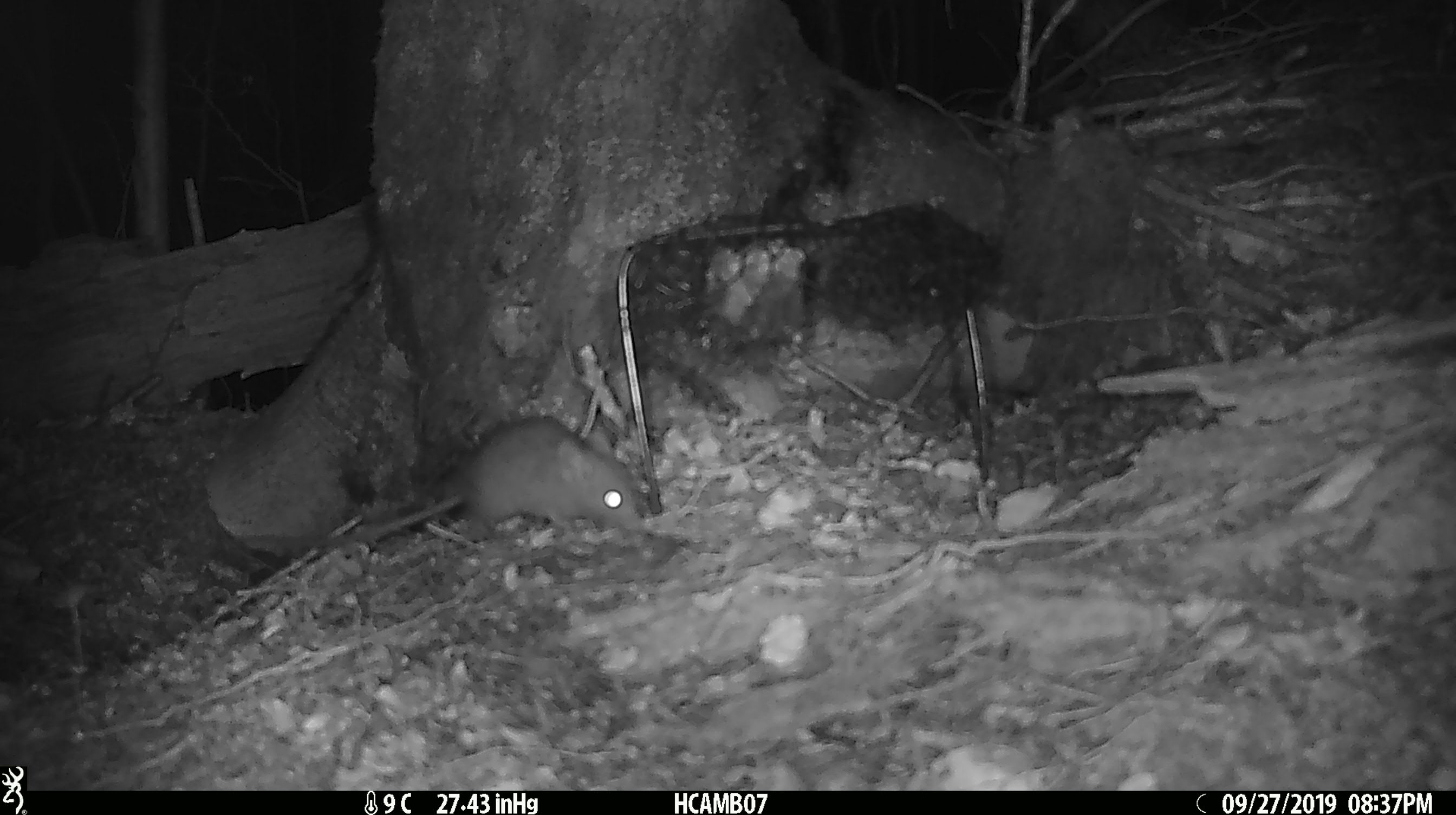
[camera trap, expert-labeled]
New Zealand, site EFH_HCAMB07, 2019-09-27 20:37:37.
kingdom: Animalia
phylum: Chordata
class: Mammalia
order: Rodentia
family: Muridae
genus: Rattus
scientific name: Rattus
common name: rat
Rat (Rattus).